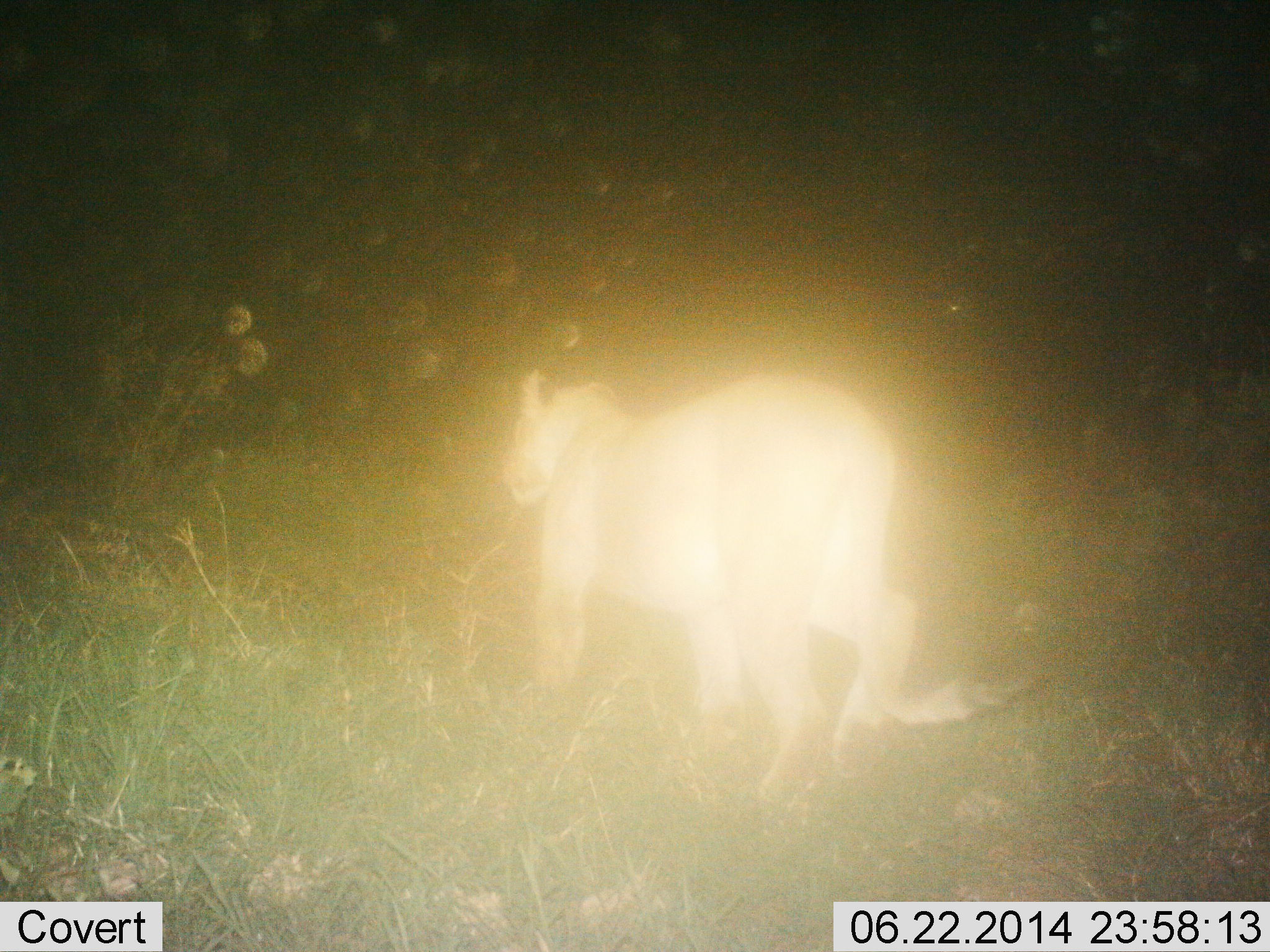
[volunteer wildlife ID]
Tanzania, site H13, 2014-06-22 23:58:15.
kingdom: Animalia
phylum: Chordata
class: Mammalia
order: Carnivora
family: Felidae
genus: Panthera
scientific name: Panthera leo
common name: lion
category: lionfemale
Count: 1.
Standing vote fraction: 20%.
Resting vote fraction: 10%.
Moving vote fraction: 80%.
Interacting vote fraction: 0%.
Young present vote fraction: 0%.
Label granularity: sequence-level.